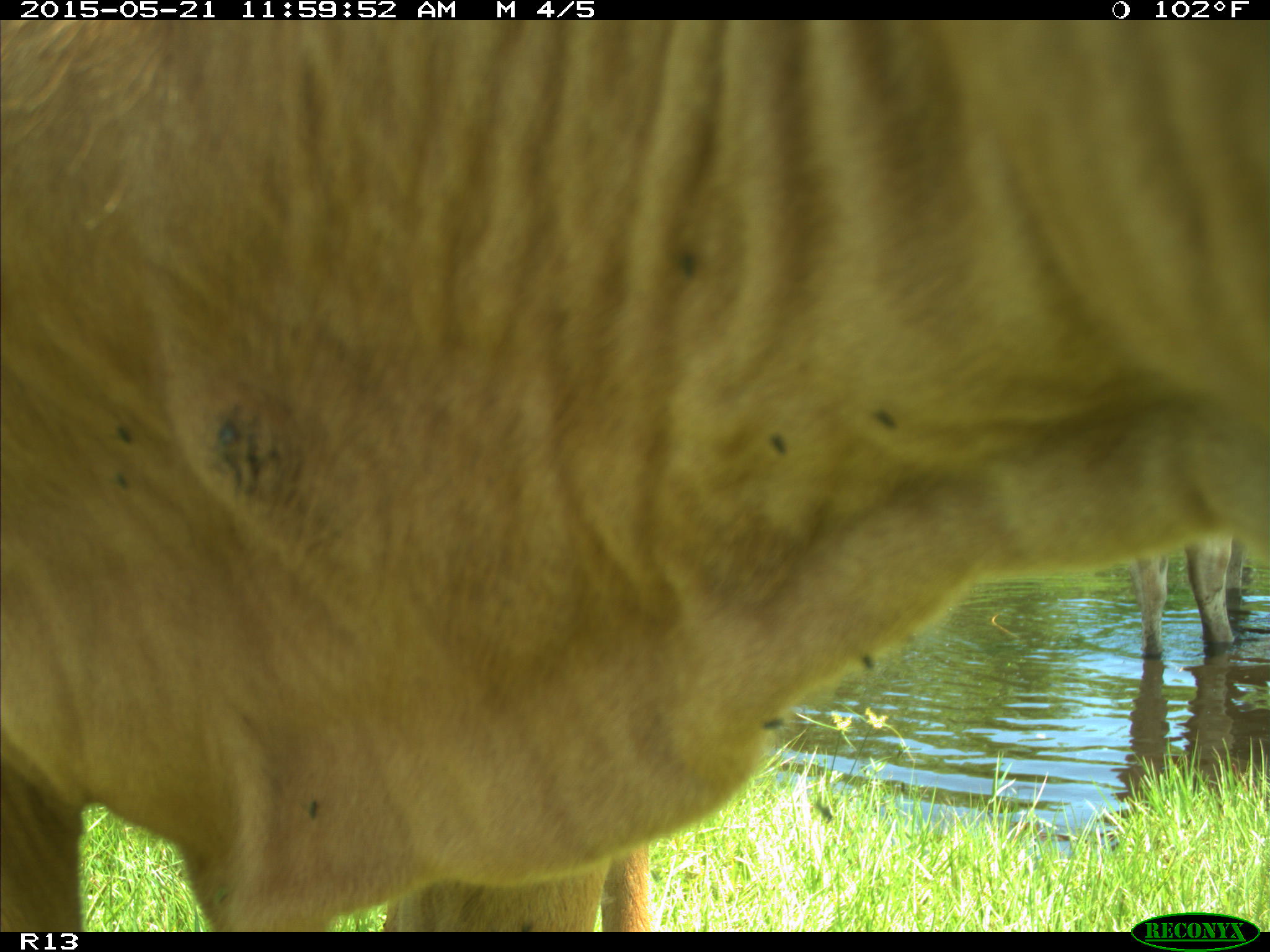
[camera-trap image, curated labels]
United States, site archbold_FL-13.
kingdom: Animalia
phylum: Chordata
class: Mammalia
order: Artiodactyla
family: Bovidae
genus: Bos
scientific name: Bos taurus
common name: domestic cow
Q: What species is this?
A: Bos taurus (domestic cow).